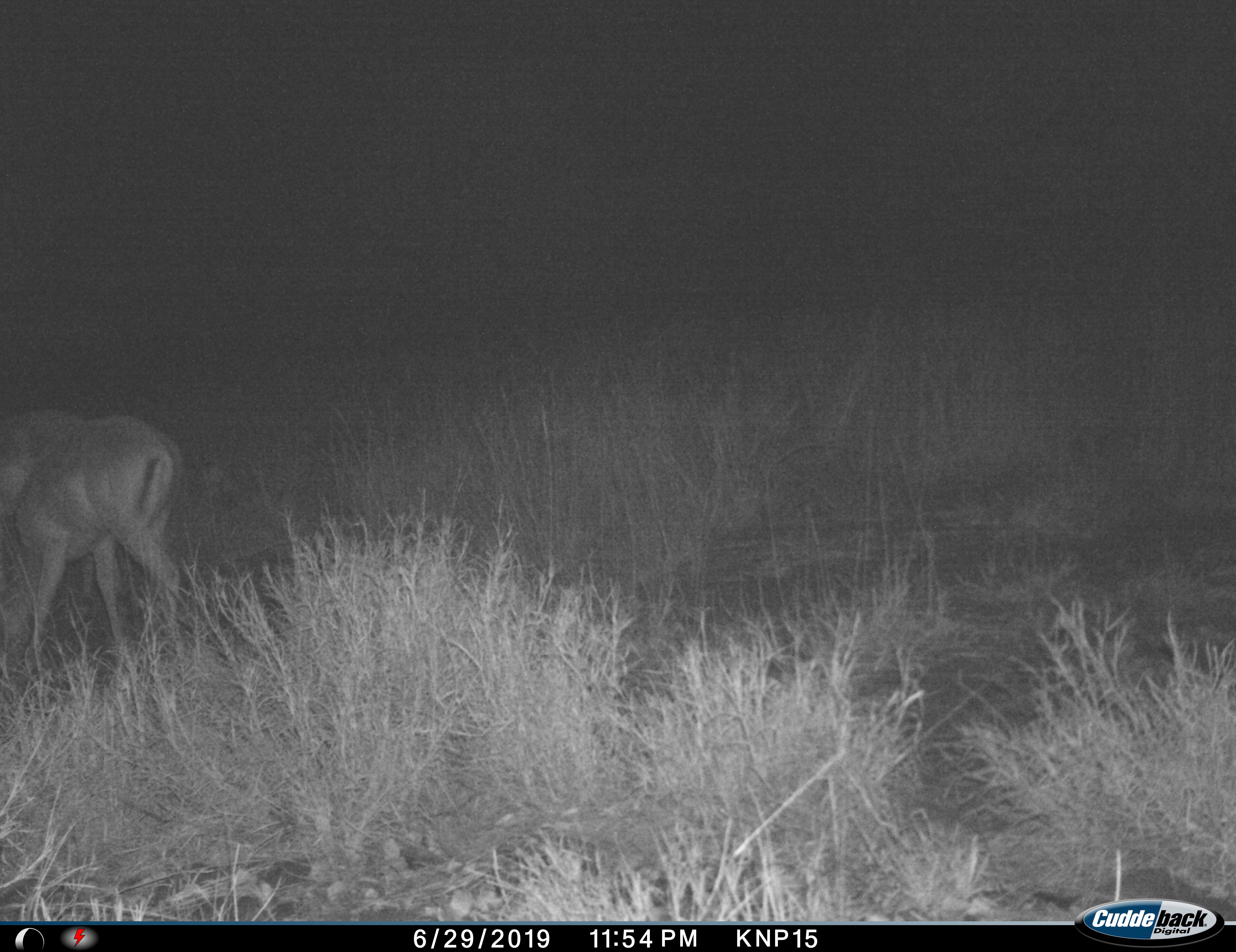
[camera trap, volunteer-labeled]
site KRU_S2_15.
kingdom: Animalia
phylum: Chordata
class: Mammalia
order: Artiodactyla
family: Bovidae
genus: Aepyceros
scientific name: Aepyceros melampus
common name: impala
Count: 1.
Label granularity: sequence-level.